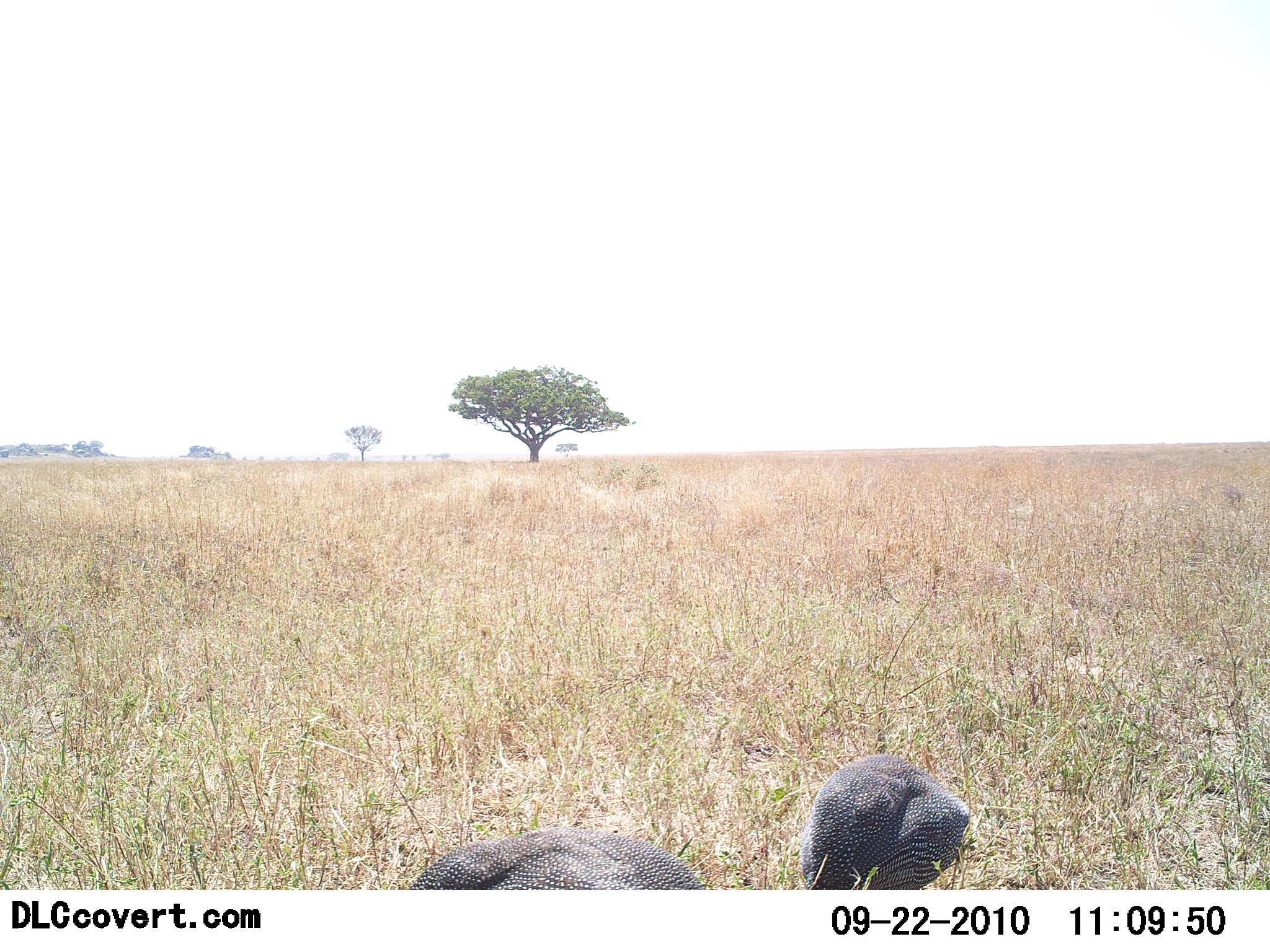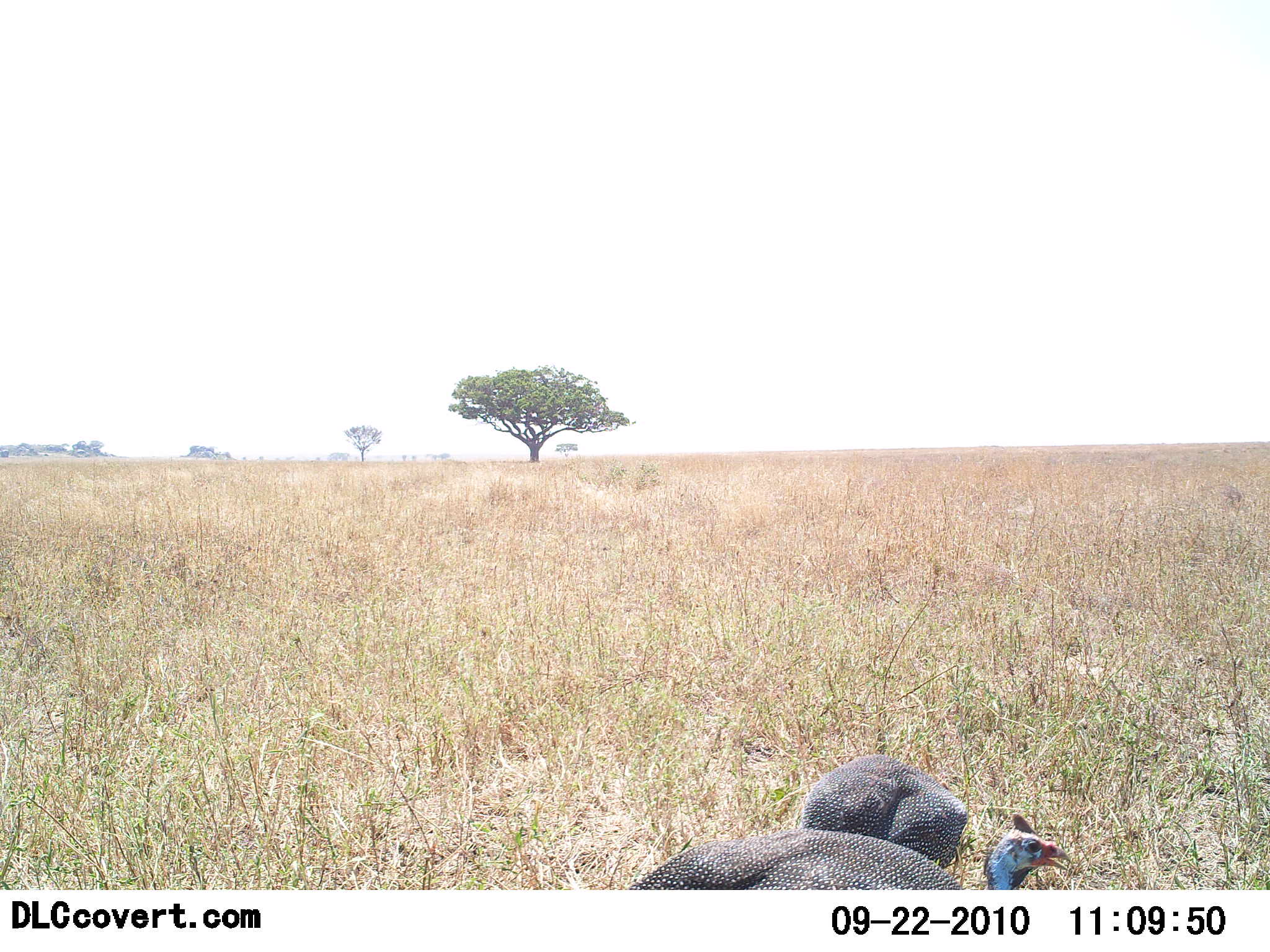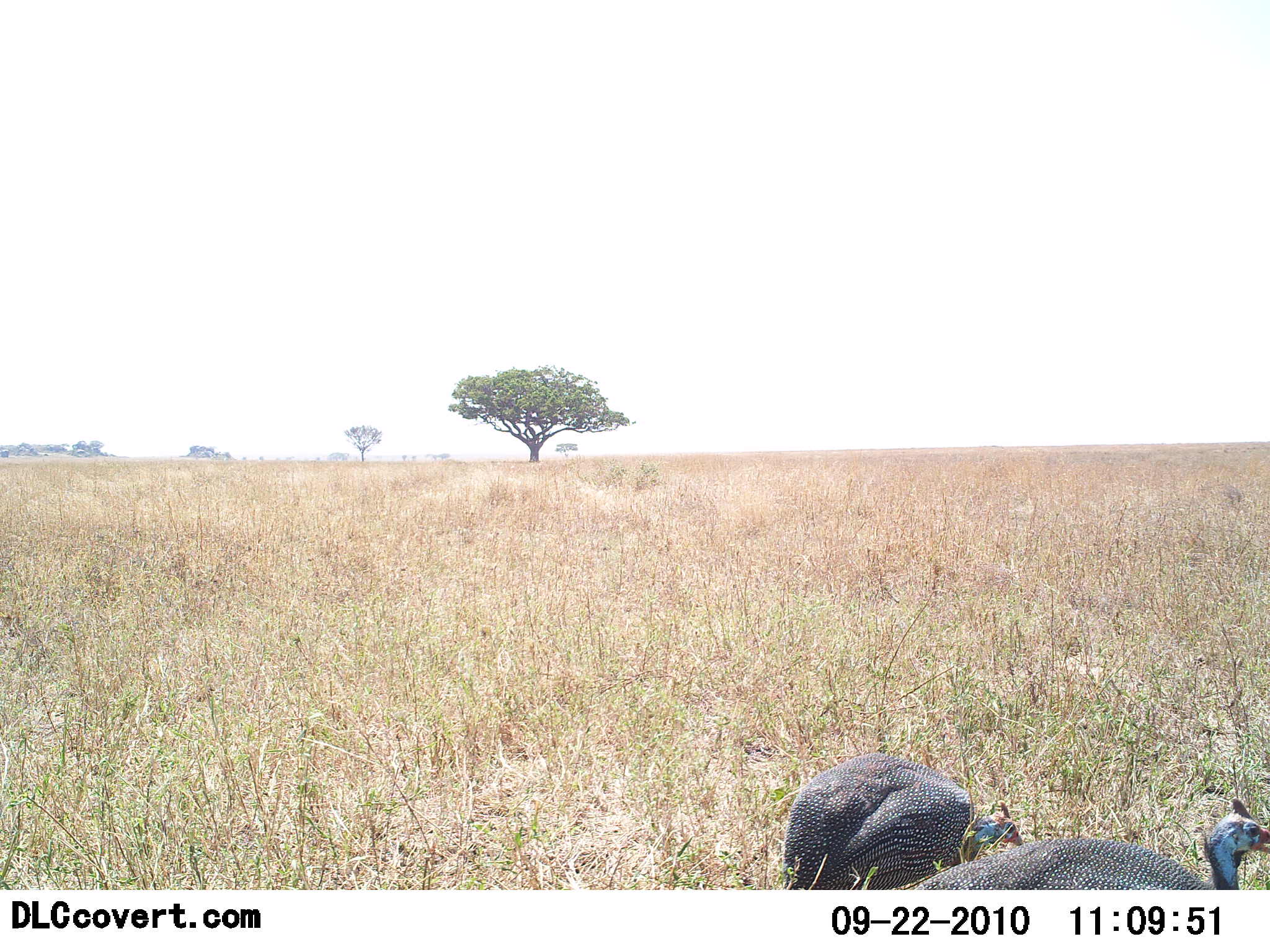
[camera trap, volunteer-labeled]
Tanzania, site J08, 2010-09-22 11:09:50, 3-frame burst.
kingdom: Animalia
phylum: Chordata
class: Aves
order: Galliformes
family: Numididae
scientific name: Numididae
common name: guinea fowl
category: guineafowl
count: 2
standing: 26%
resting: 4%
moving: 61%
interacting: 4%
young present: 0%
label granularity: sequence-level